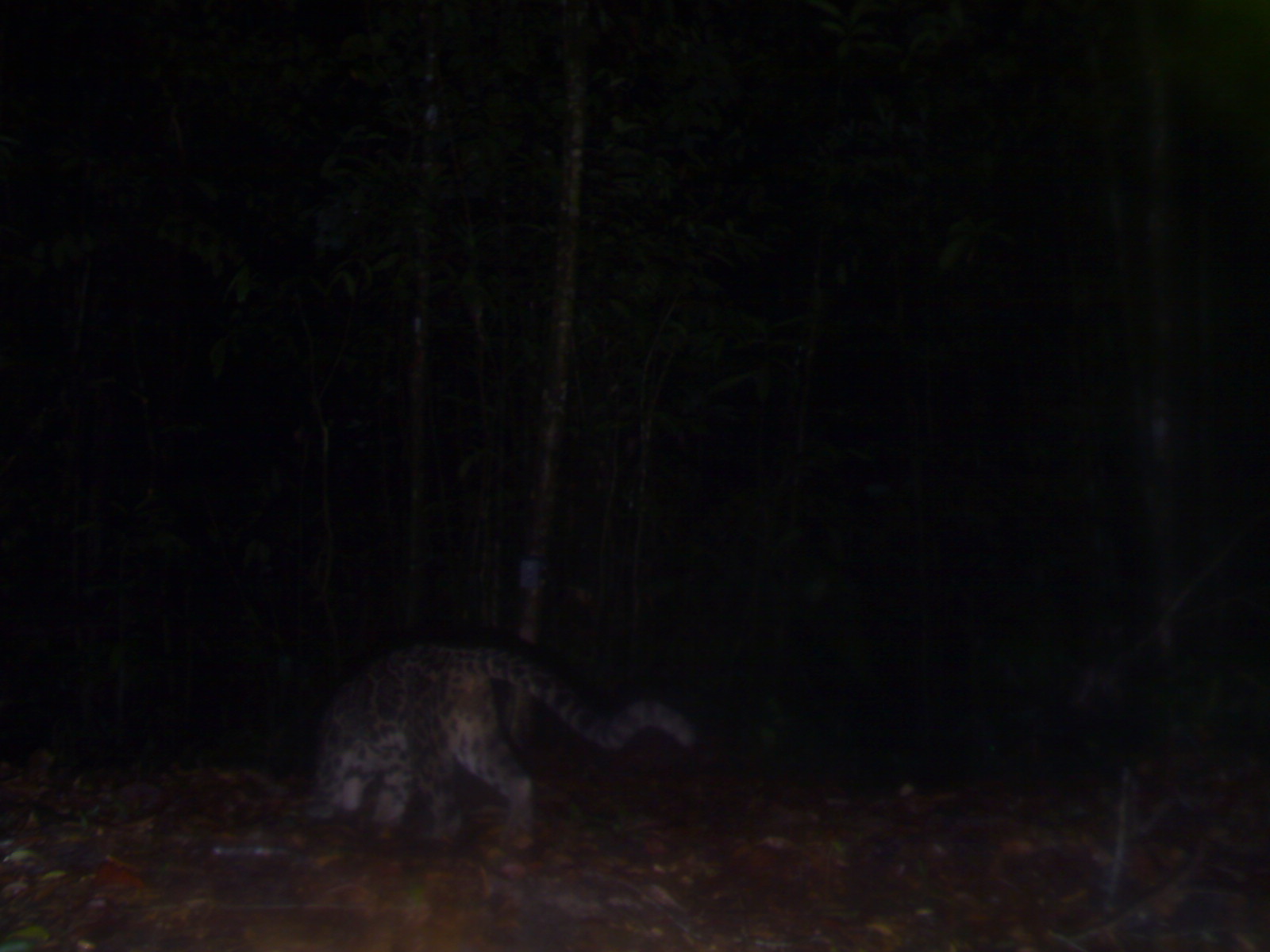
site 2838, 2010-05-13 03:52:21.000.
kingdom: Animalia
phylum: Chordata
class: Mammalia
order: Carnivora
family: Felidae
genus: Neofelis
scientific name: Neofelis diardi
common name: sunda clouded leopard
Neofelis diardi (sunda clouded leopard), count 1, sex female.